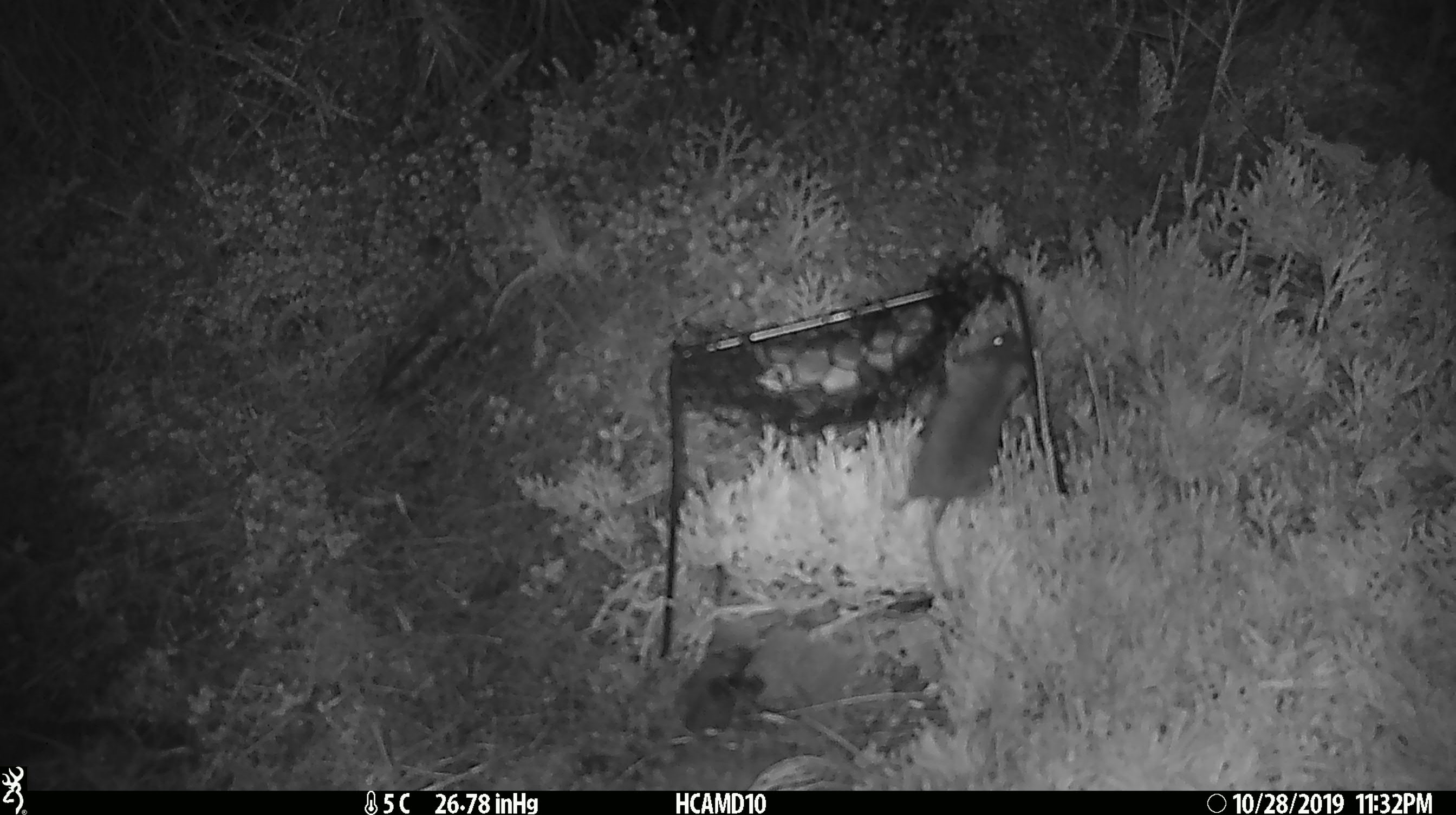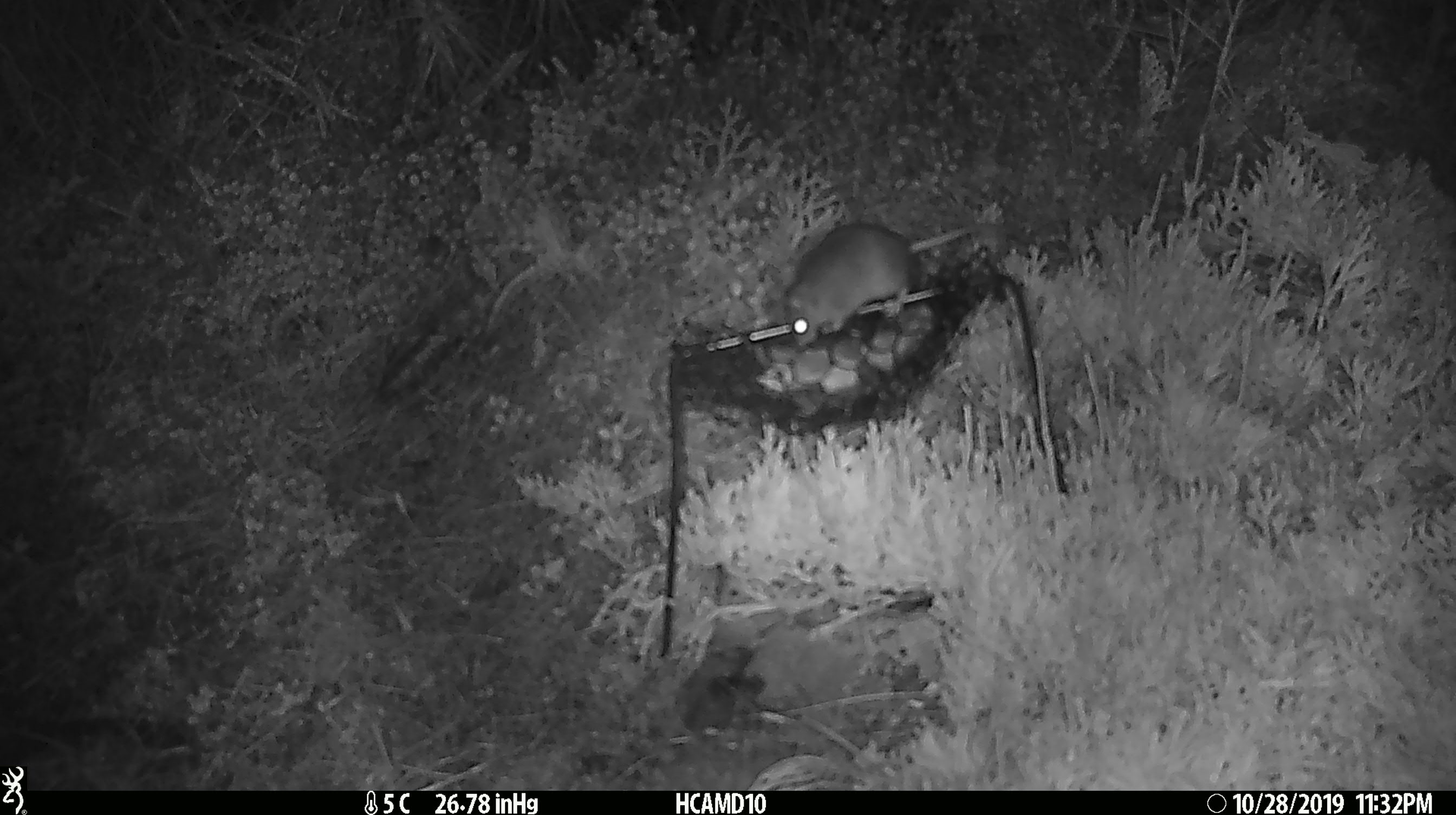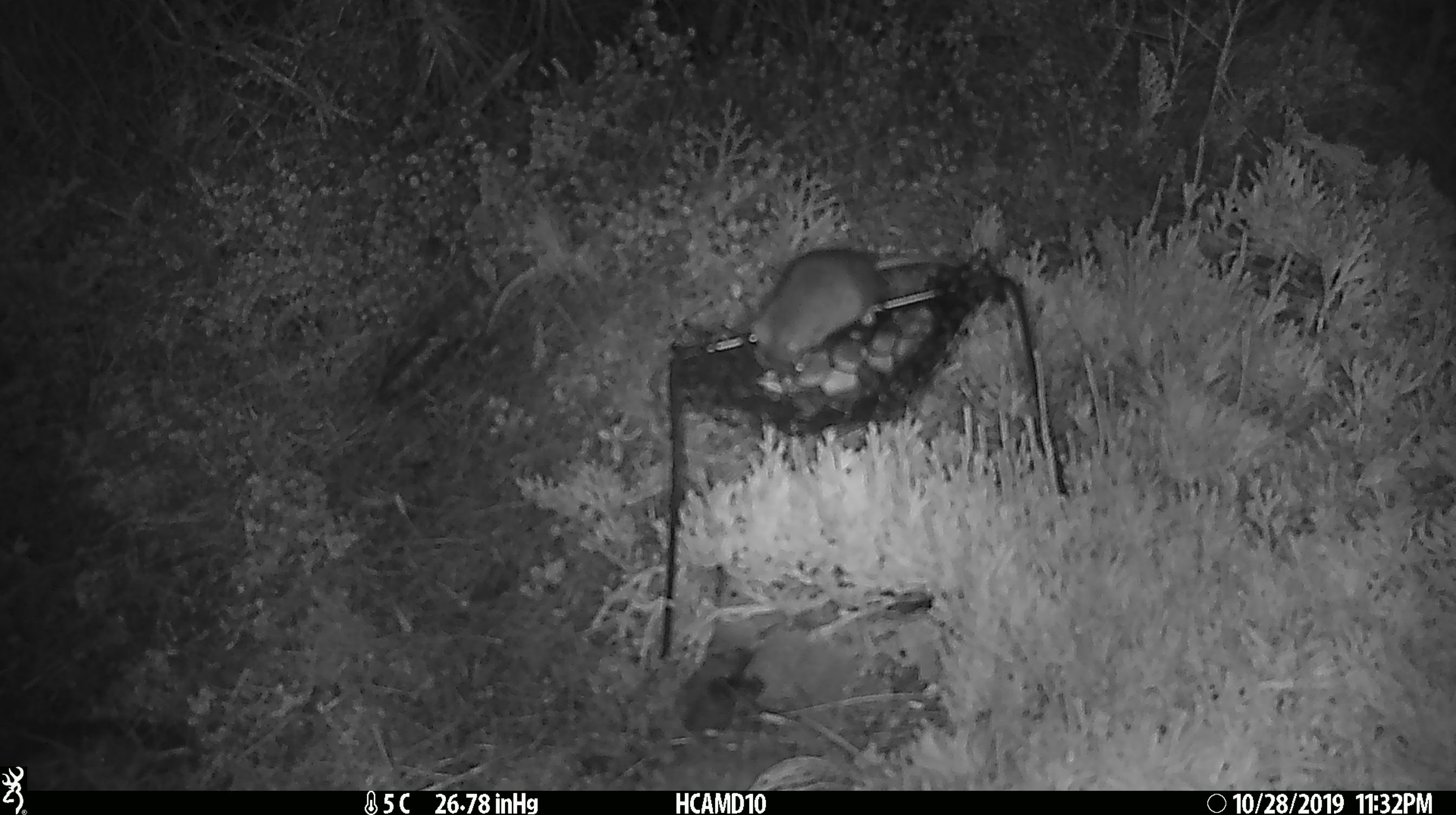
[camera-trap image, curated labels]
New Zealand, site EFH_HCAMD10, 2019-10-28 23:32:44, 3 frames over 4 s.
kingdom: Animalia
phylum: Chordata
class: Mammalia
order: Rodentia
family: Muridae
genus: Mus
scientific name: Mus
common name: mouse